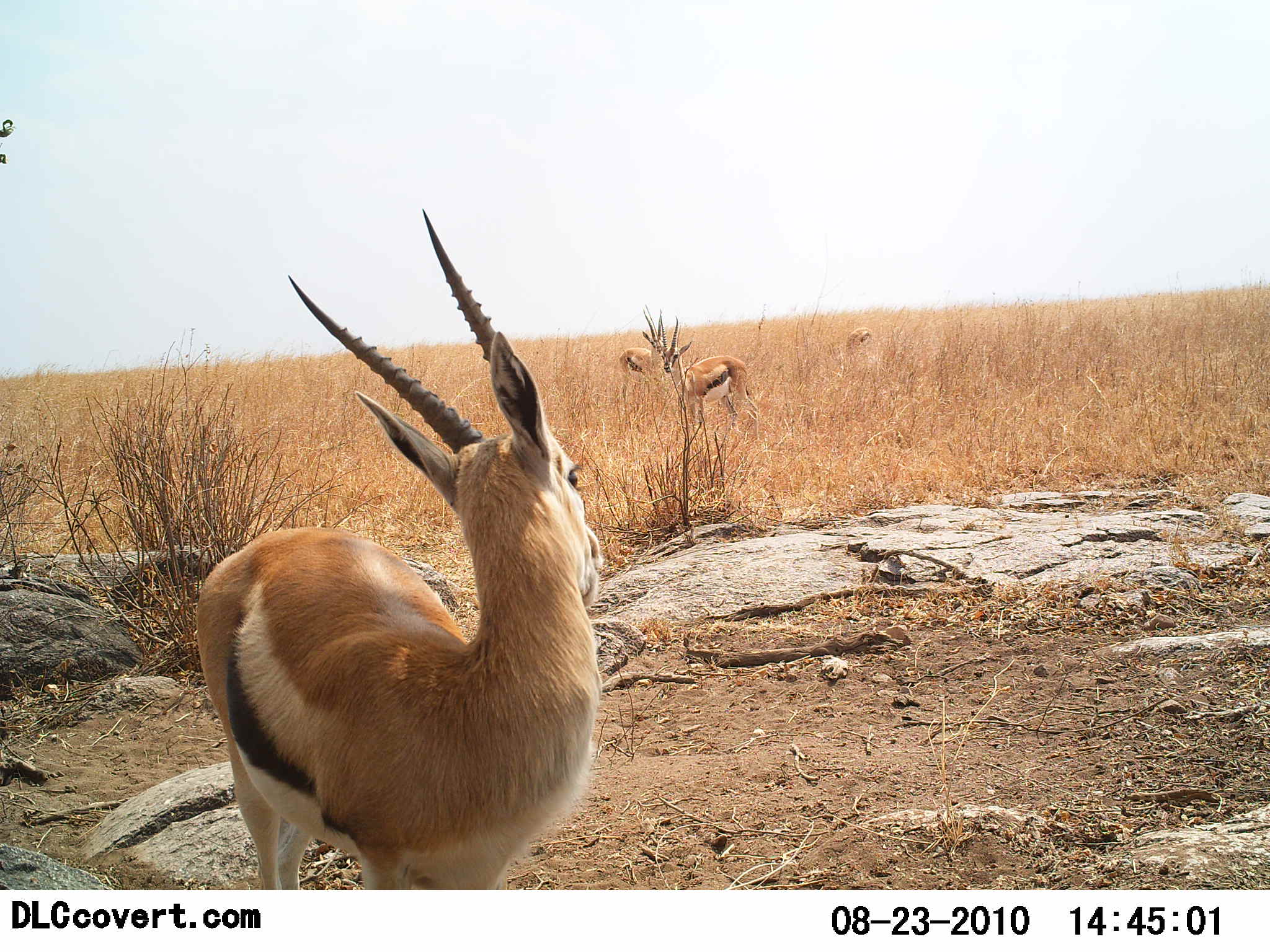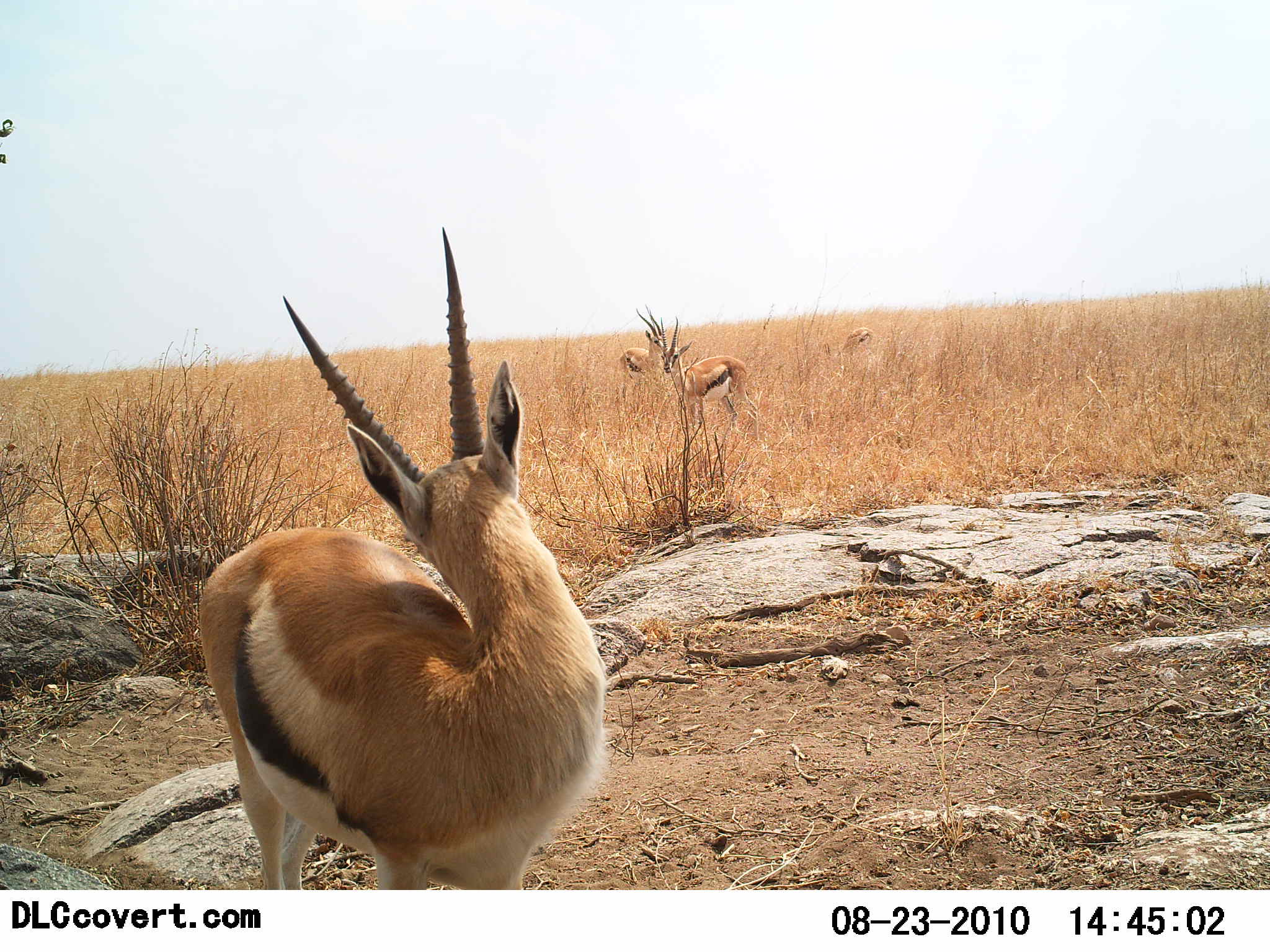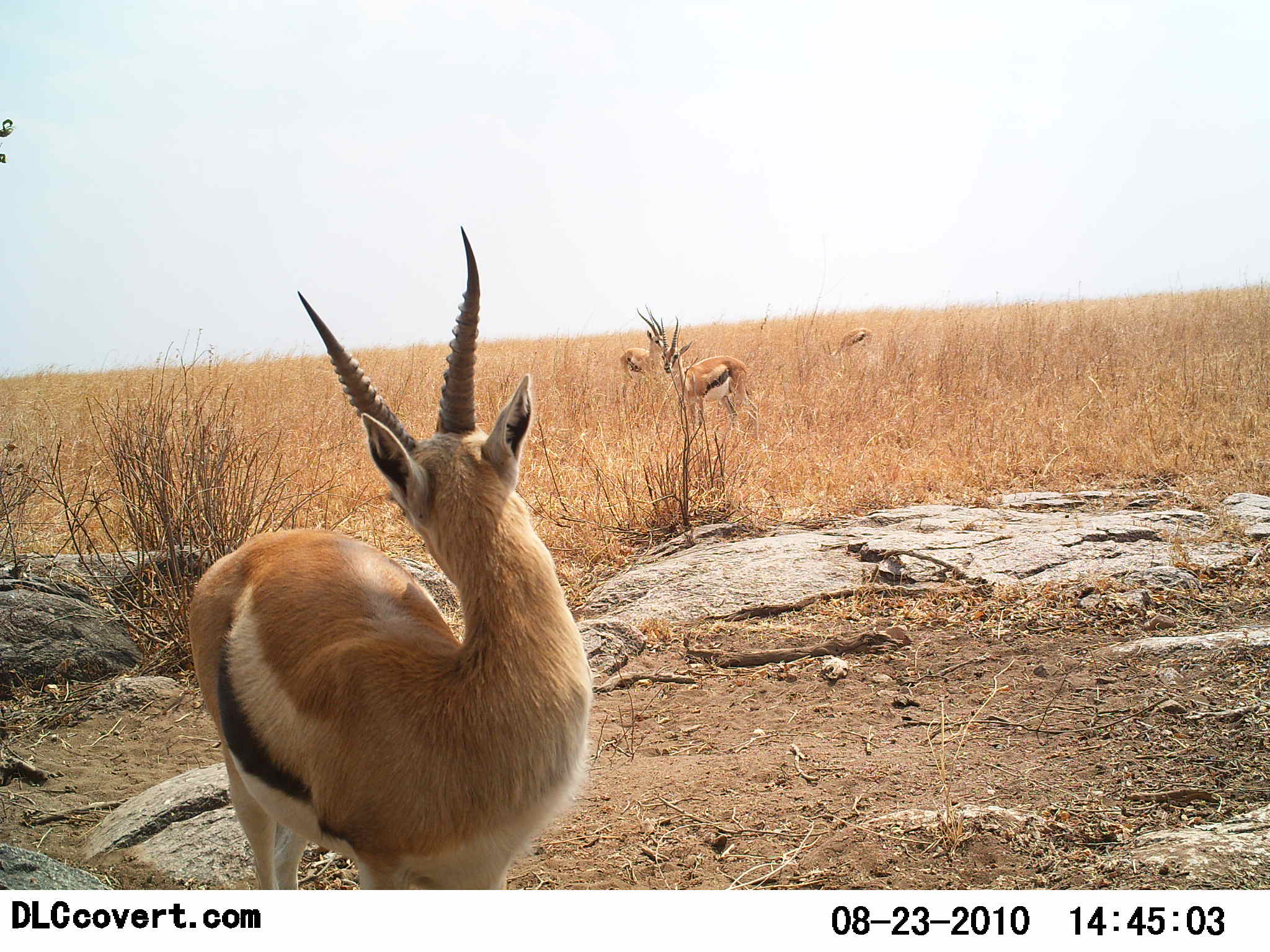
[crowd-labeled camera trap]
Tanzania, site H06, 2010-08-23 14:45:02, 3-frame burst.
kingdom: Animalia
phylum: Chordata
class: Mammalia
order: Artiodactyla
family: Bovidae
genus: Eudorcas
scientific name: Eudorcas thomsonii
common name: thomson's gazelle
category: gazellethomsons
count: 4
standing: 92%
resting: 8%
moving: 4%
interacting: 12%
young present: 0%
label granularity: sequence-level